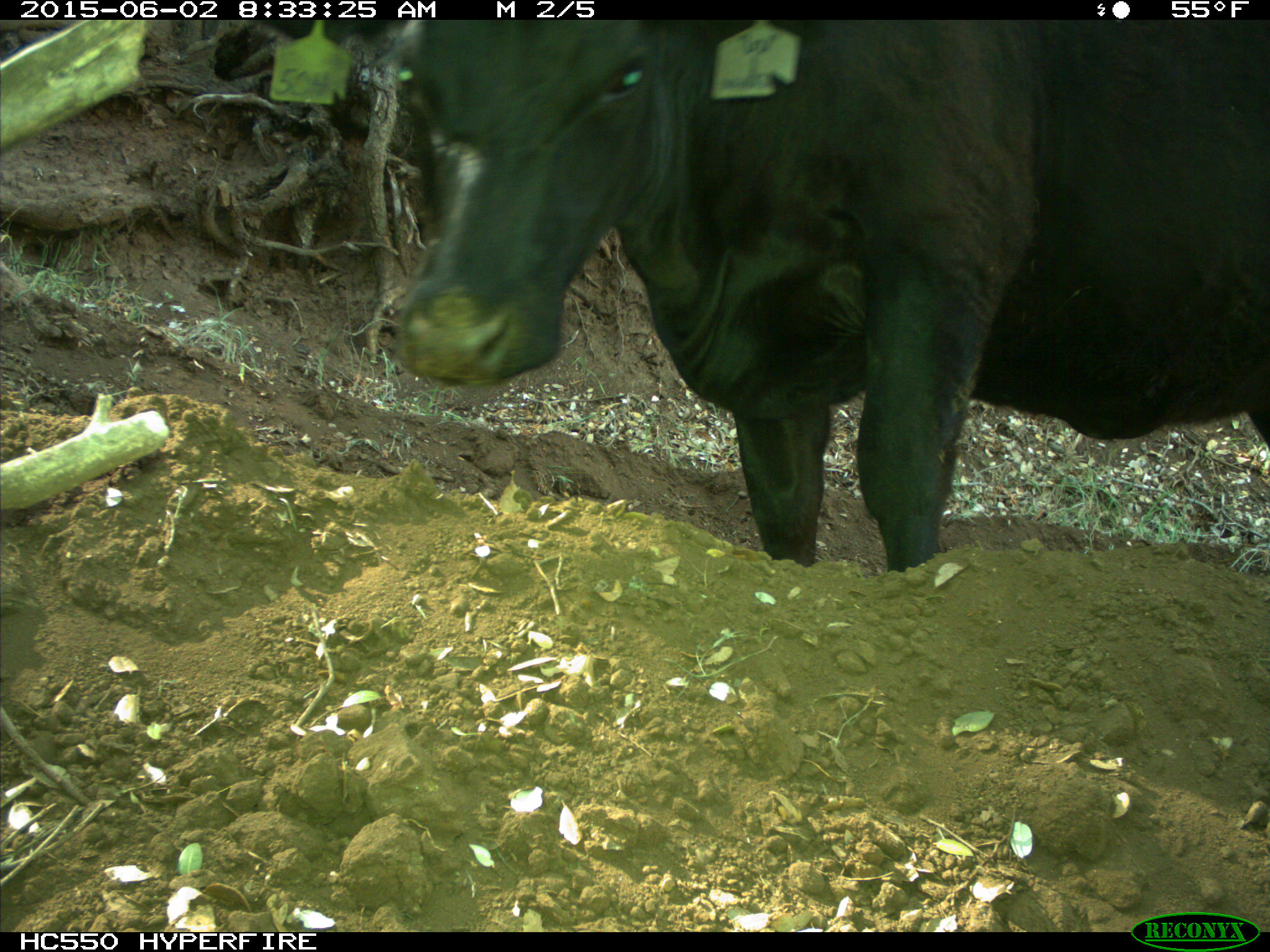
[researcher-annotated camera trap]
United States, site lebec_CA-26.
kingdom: Animalia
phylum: Chordata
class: Mammalia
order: Artiodactyla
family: Bovidae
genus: Bos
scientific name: Bos taurus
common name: domestic cow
Bos taurus (domestic cow).